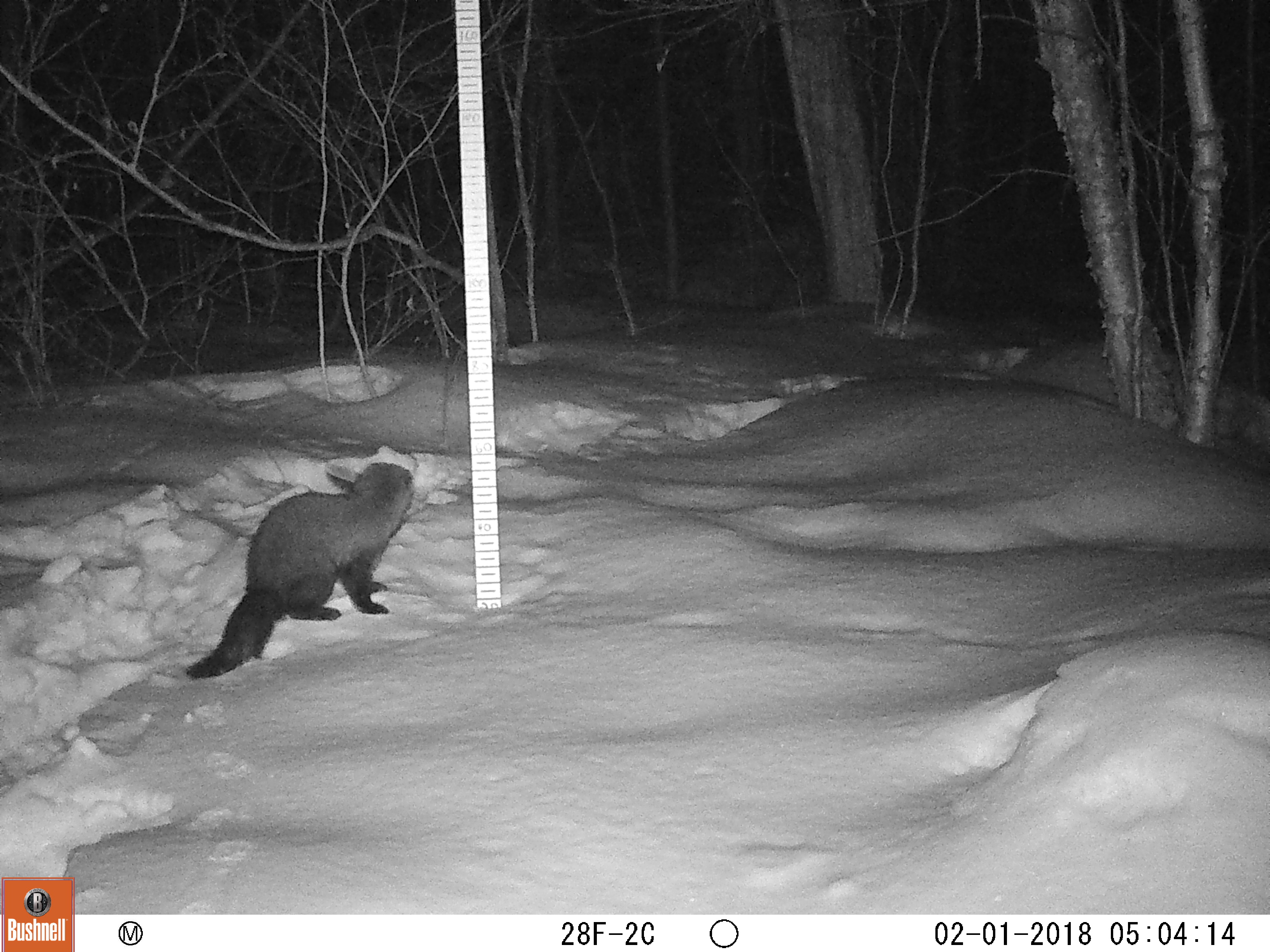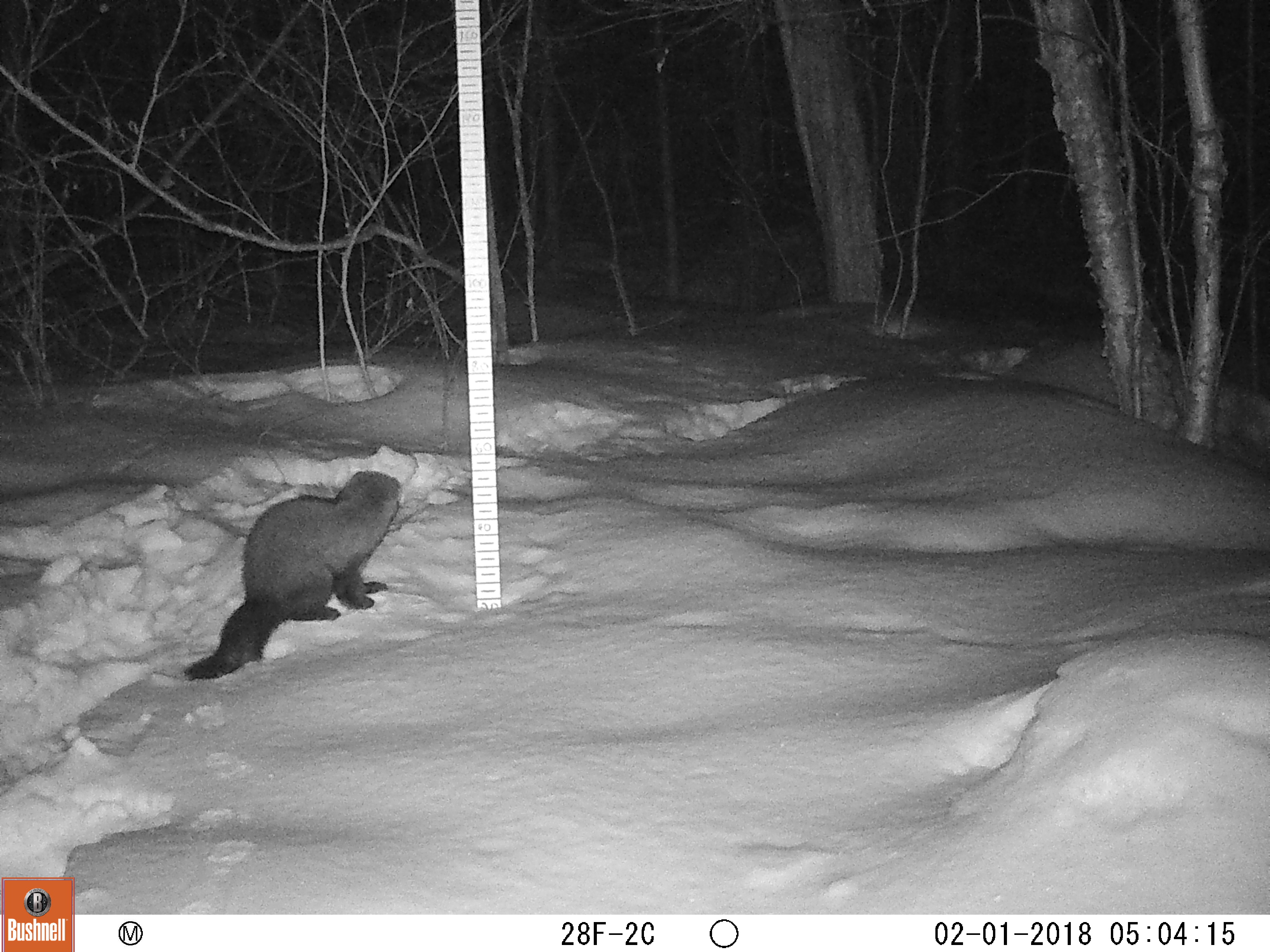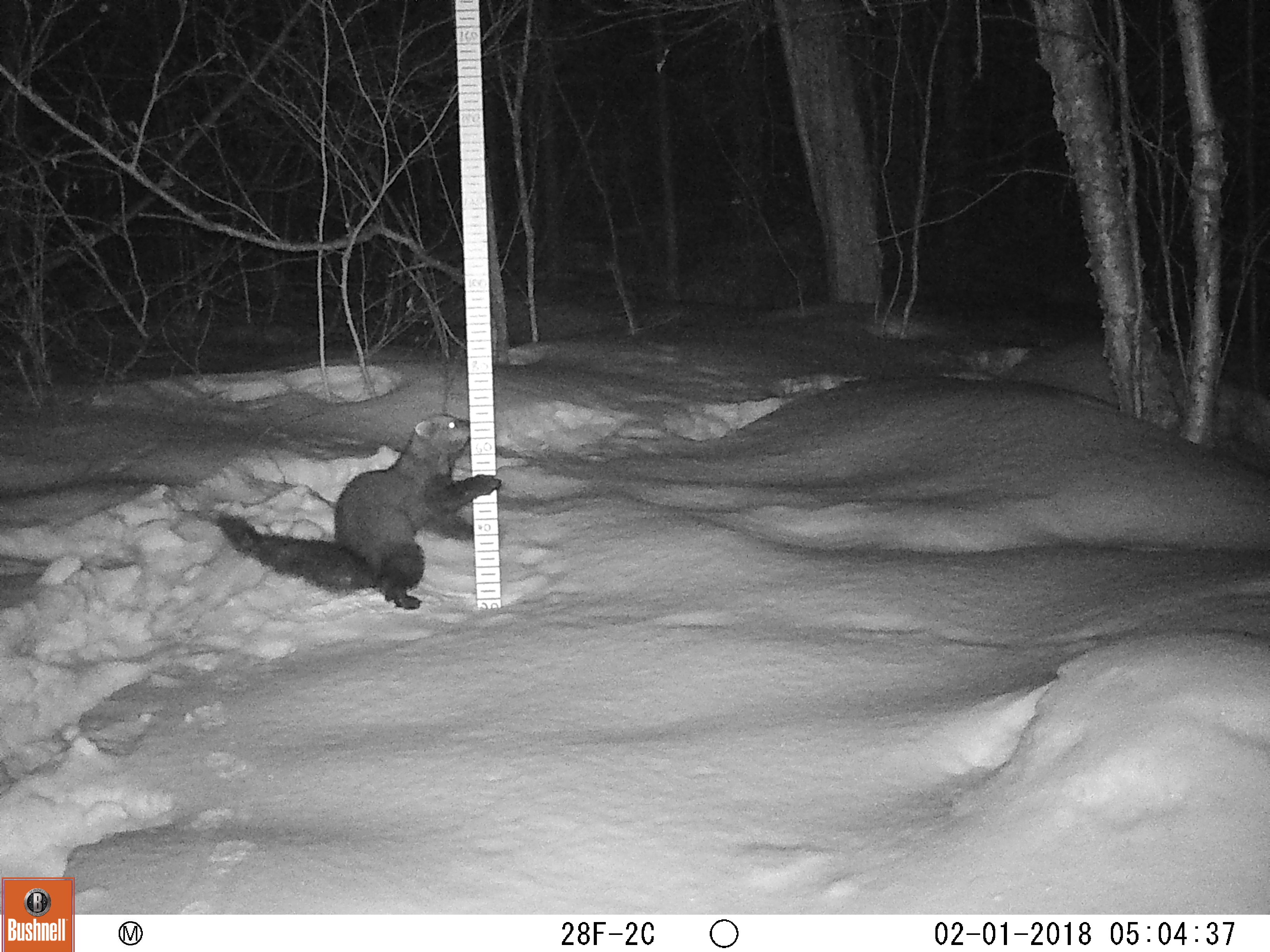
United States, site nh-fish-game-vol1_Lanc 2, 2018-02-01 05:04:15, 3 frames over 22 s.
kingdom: Animalia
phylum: Chordata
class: Mammalia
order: Carnivora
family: Mustelidae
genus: Pekania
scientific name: Pekania pennanti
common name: fisher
Fisher (Pekania pennanti).